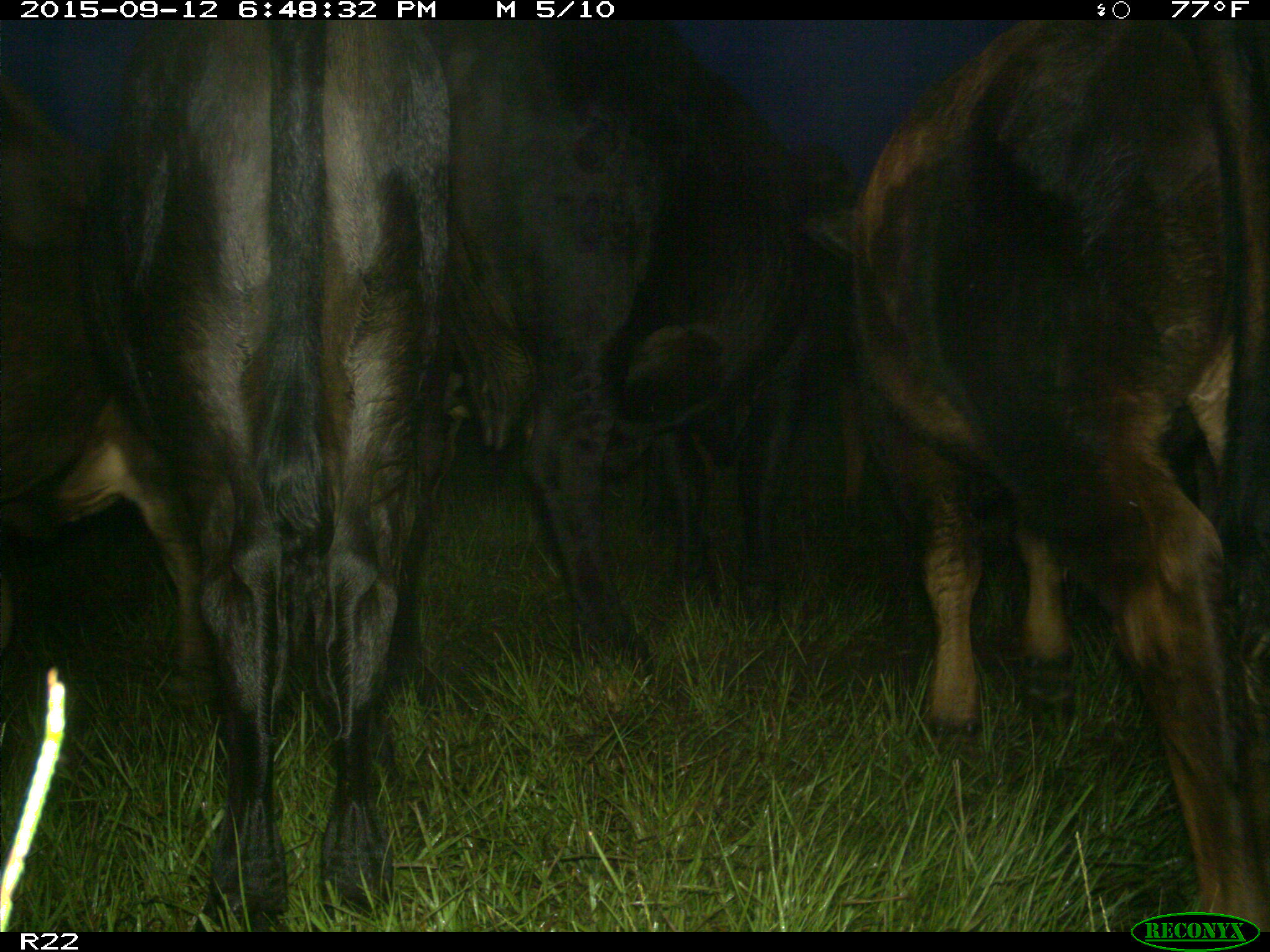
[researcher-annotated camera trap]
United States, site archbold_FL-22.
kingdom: Animalia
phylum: Chordata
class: Mammalia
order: Artiodactyla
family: Bovidae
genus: Bos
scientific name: Bos taurus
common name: domestic cow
Bos taurus (domestic cow).